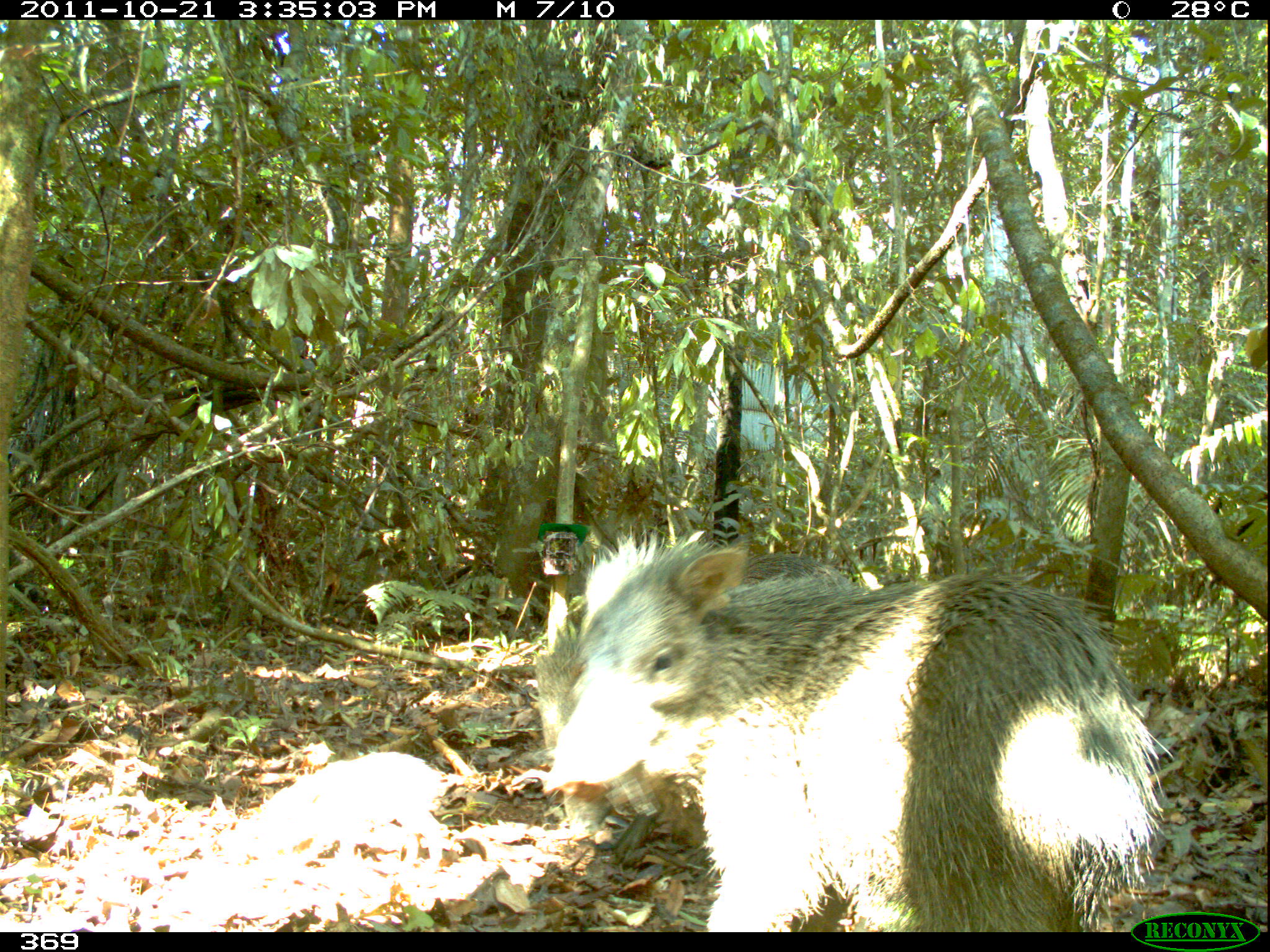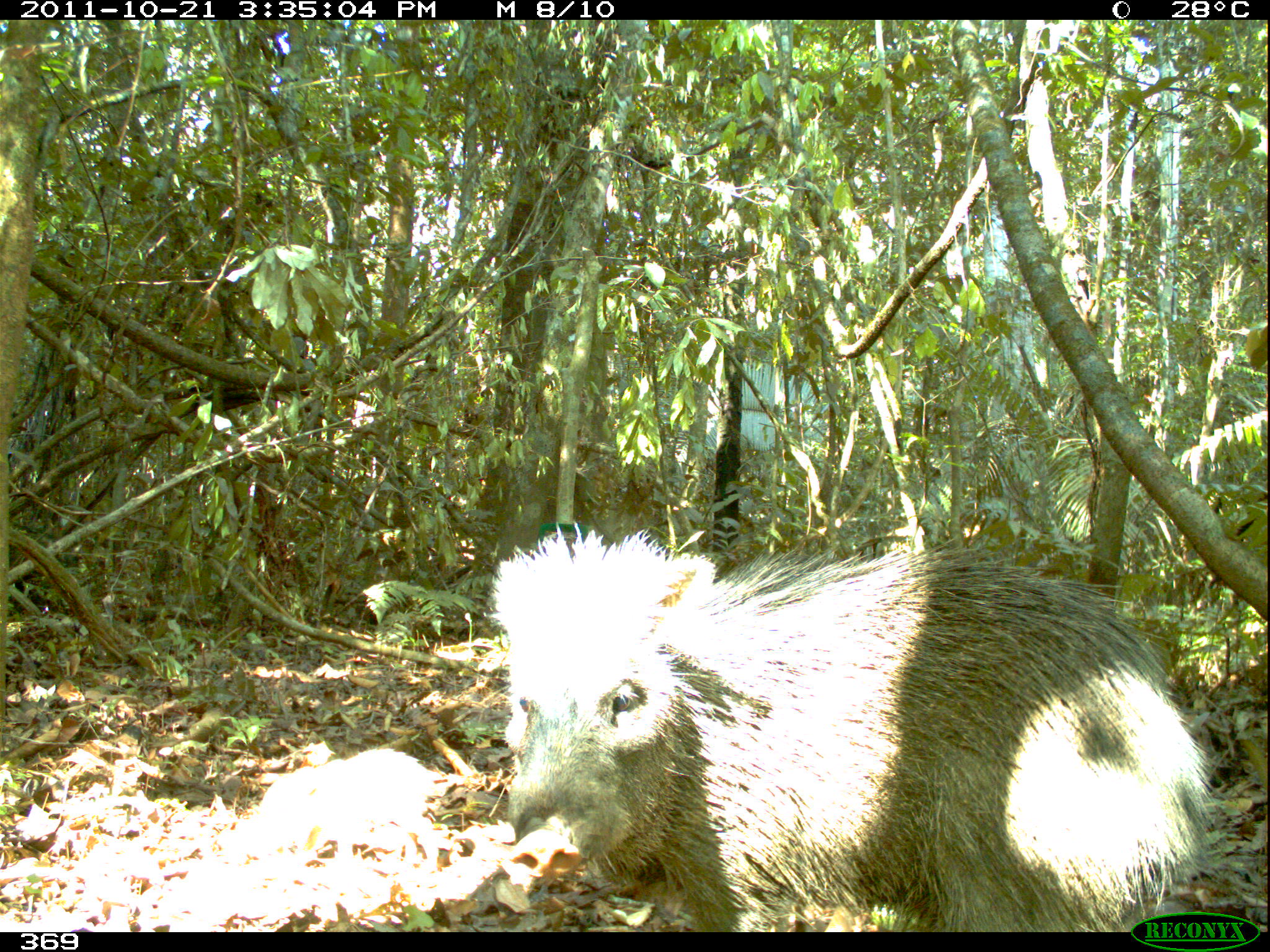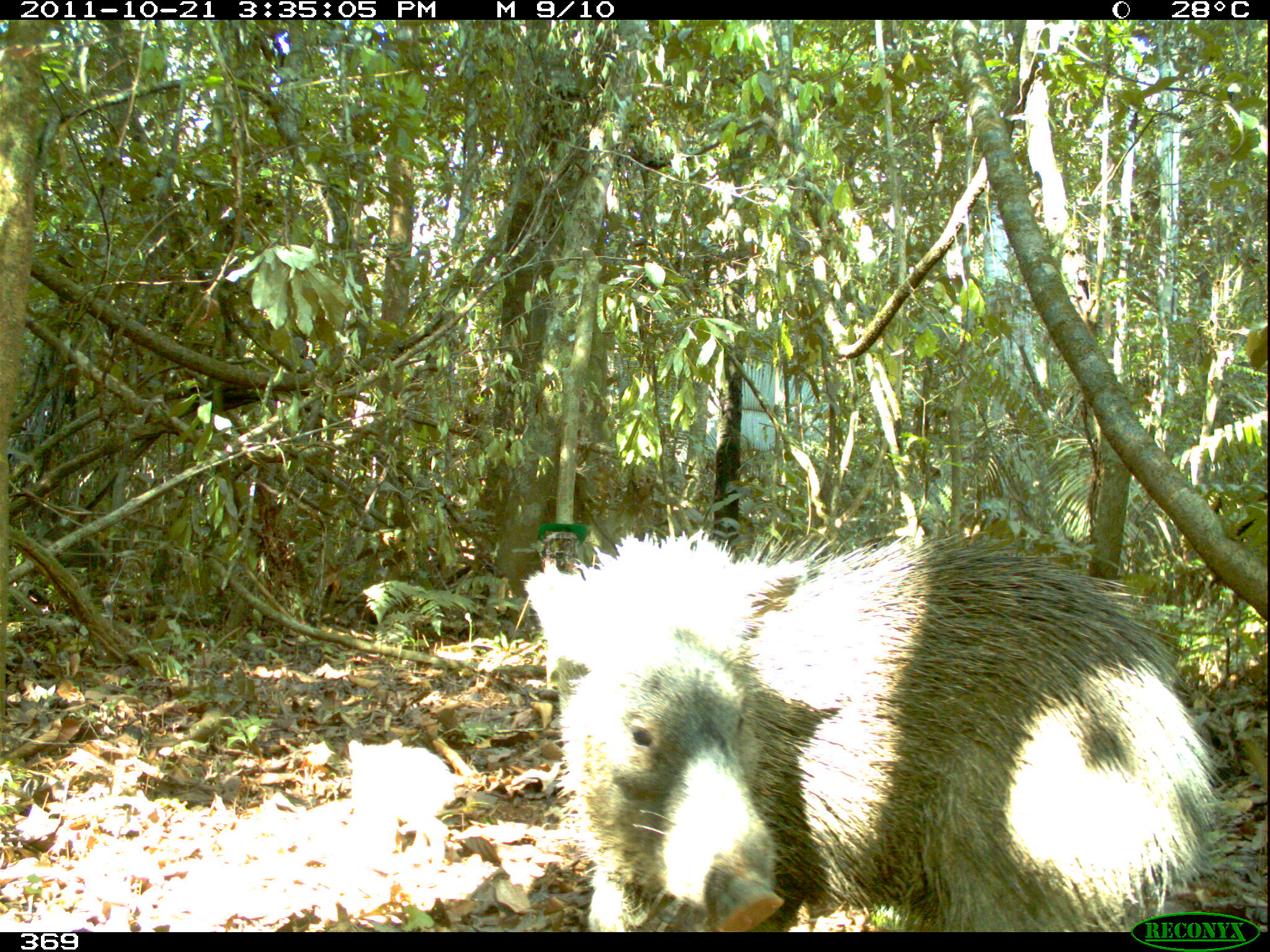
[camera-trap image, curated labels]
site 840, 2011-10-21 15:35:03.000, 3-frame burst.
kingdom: Animalia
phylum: Chordata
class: Mammalia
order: Artiodactyla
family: Tayassuidae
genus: Pecari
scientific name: Pecari tajacu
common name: collared peccary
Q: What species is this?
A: Pecari tajacu (collared peccary).